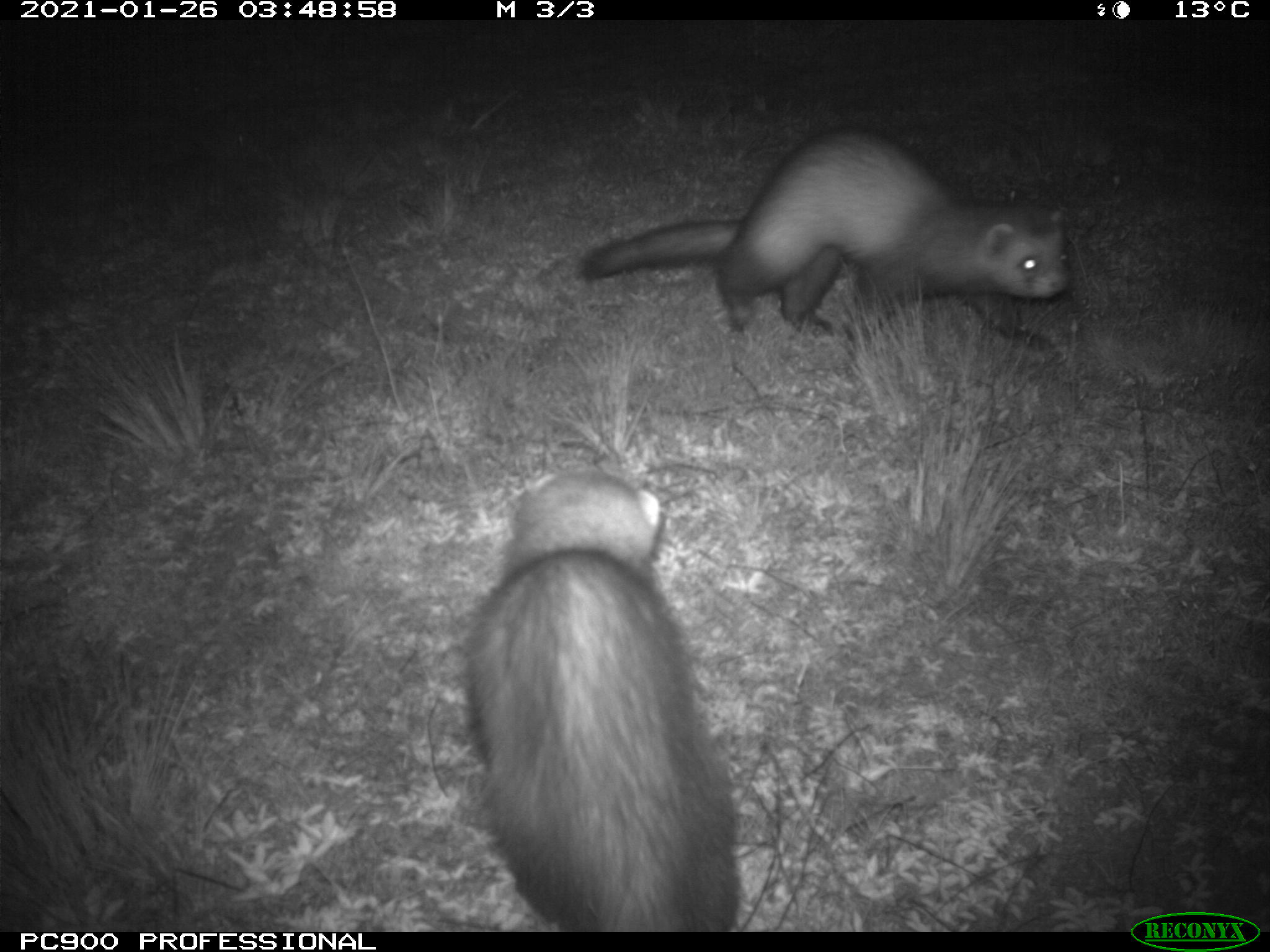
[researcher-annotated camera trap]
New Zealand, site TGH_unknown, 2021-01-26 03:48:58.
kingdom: Animalia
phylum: Chordata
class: Mammalia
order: Carnivora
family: Mustelidae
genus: Mustela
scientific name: Mustela furo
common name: ferret